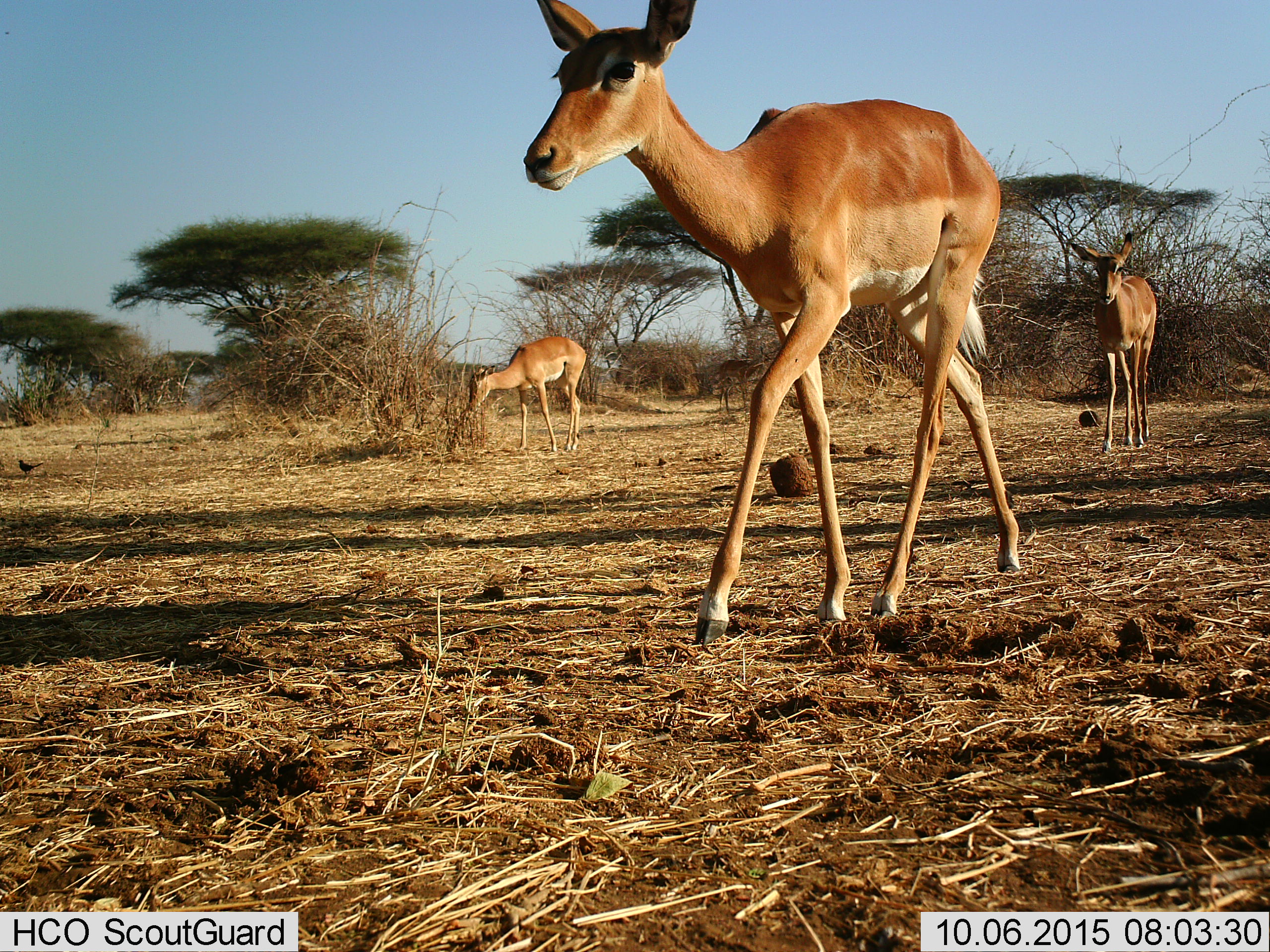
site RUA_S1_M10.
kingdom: Animalia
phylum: Chordata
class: Mammalia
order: Artiodactyla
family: Bovidae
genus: Aepyceros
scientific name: Aepyceros melampus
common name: impala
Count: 3.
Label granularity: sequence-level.